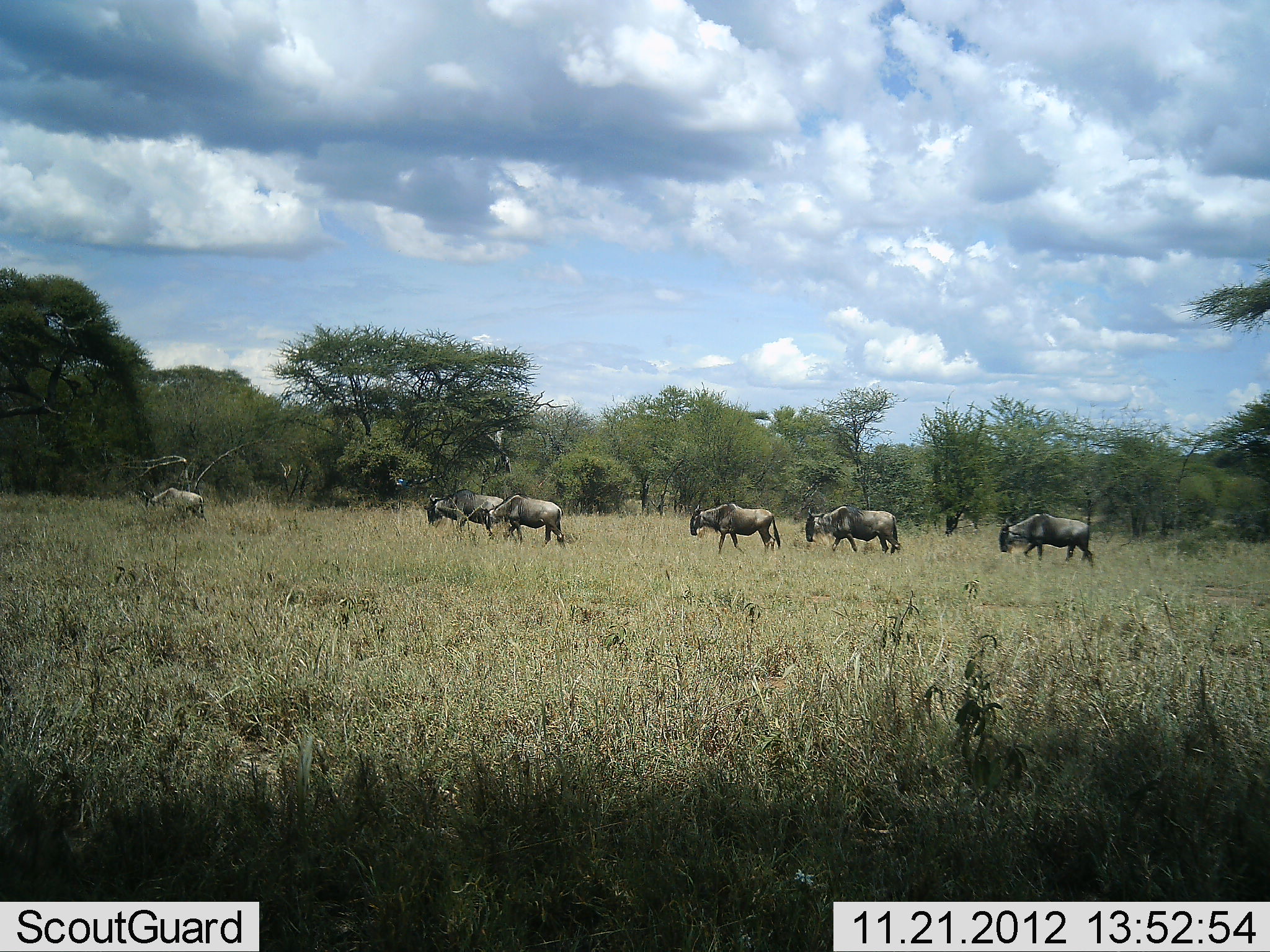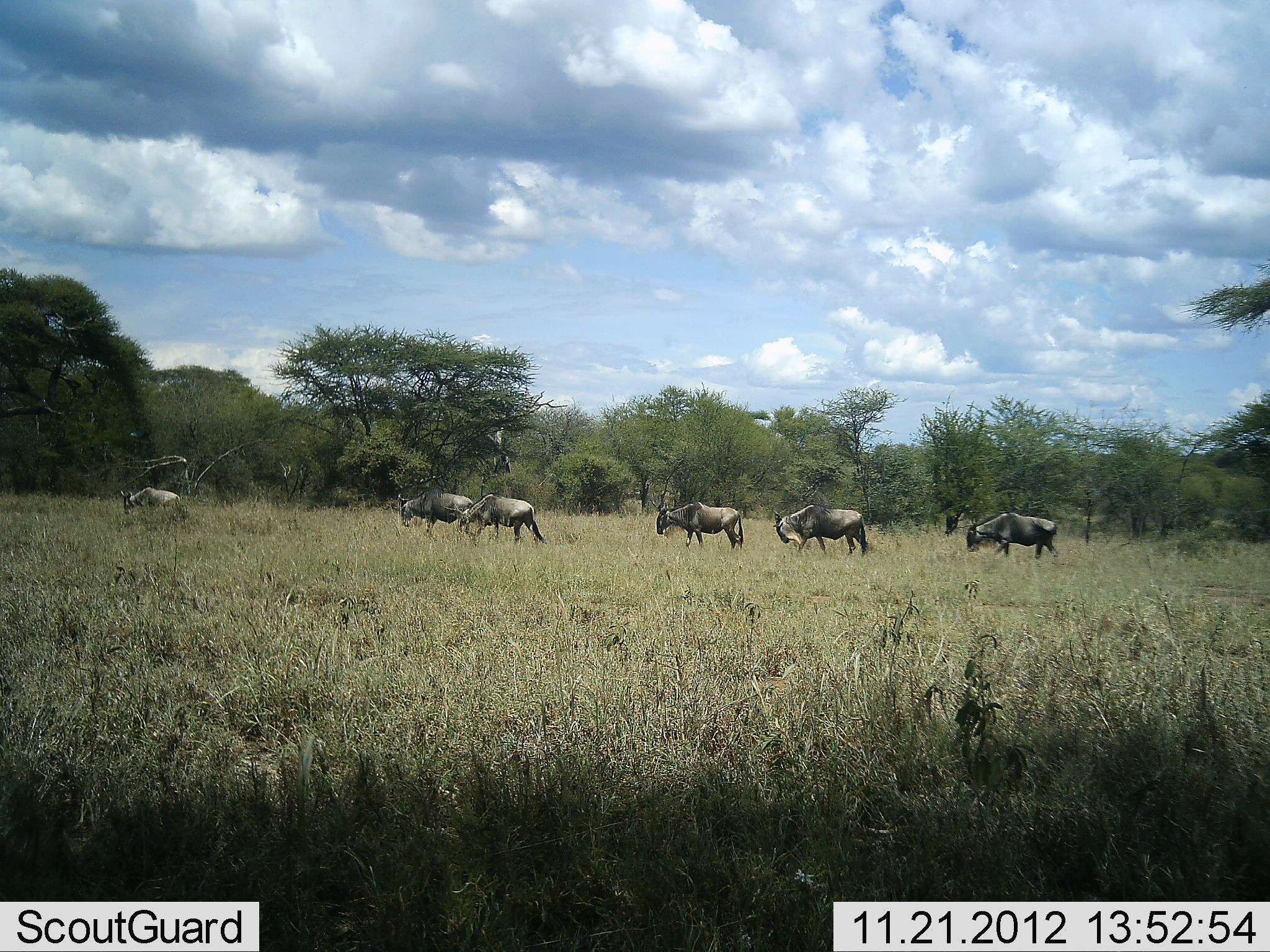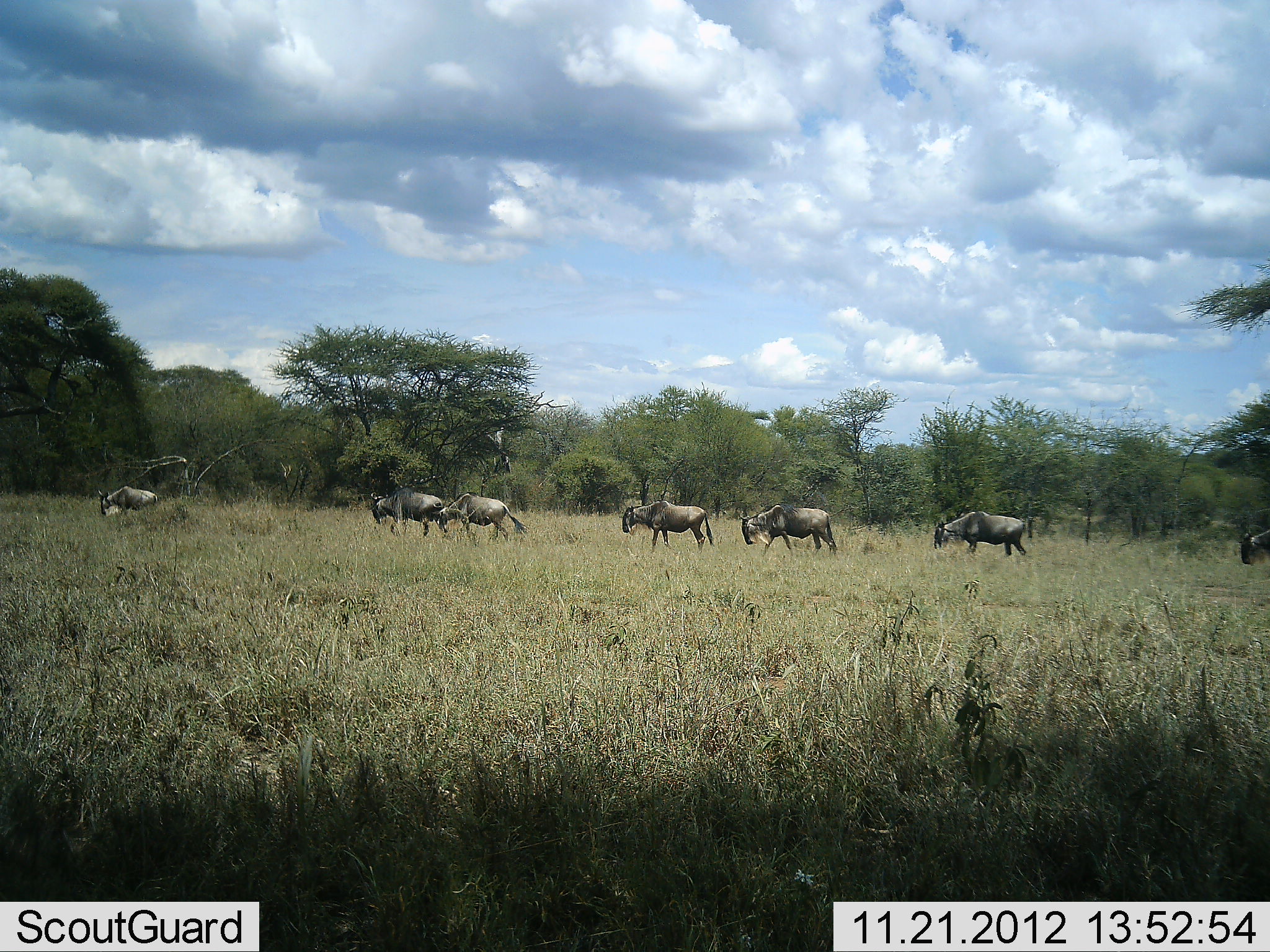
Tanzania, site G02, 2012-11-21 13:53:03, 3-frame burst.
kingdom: Animalia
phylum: Chordata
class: Mammalia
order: Artiodactyla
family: Bovidae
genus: Connochaetes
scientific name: Connochaetes taurinus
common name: blue wildebeest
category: wildebeest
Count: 6.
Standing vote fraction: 0%.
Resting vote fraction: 0%.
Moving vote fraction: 90%.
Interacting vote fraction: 0%.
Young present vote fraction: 0%.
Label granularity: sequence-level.